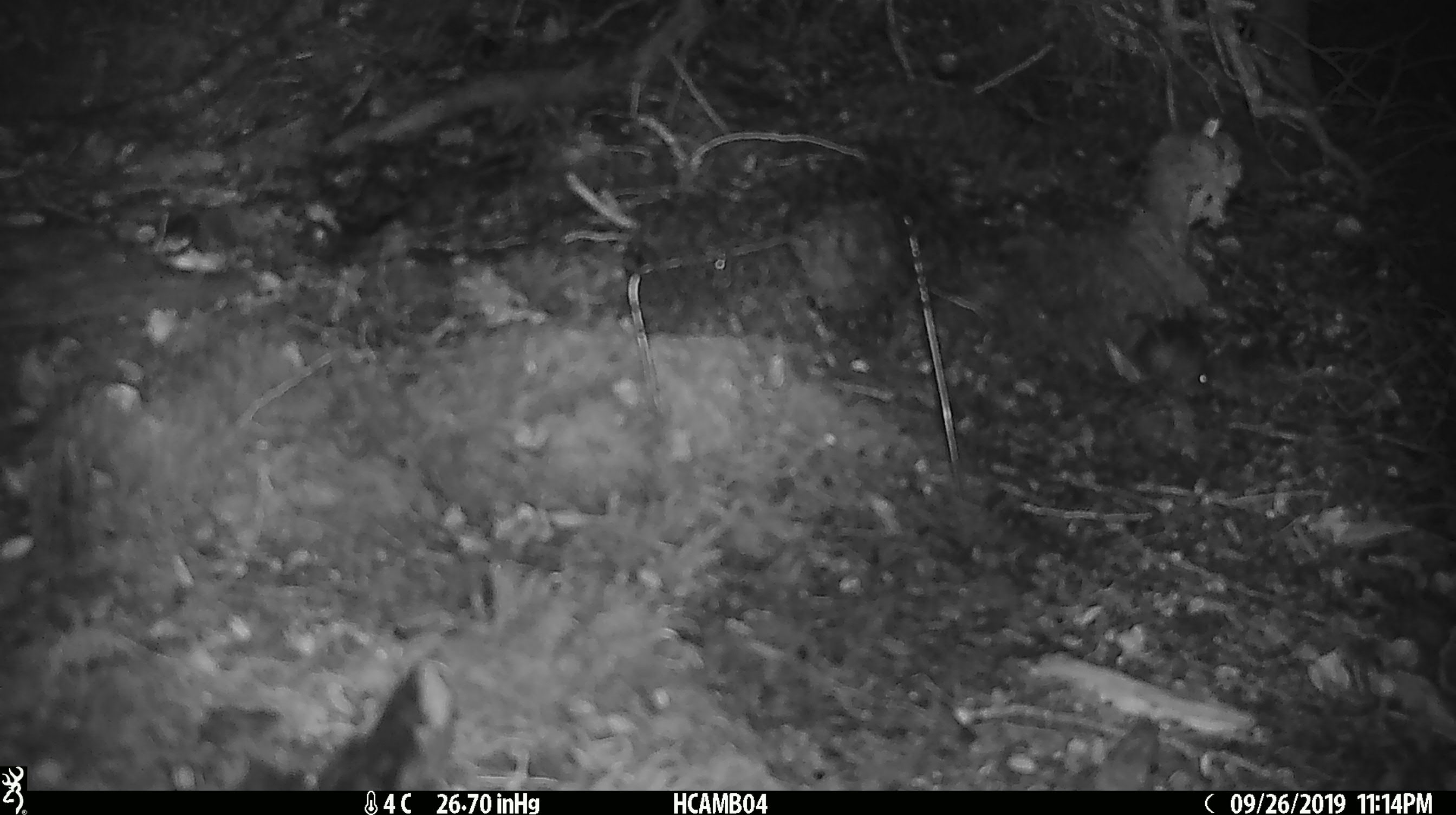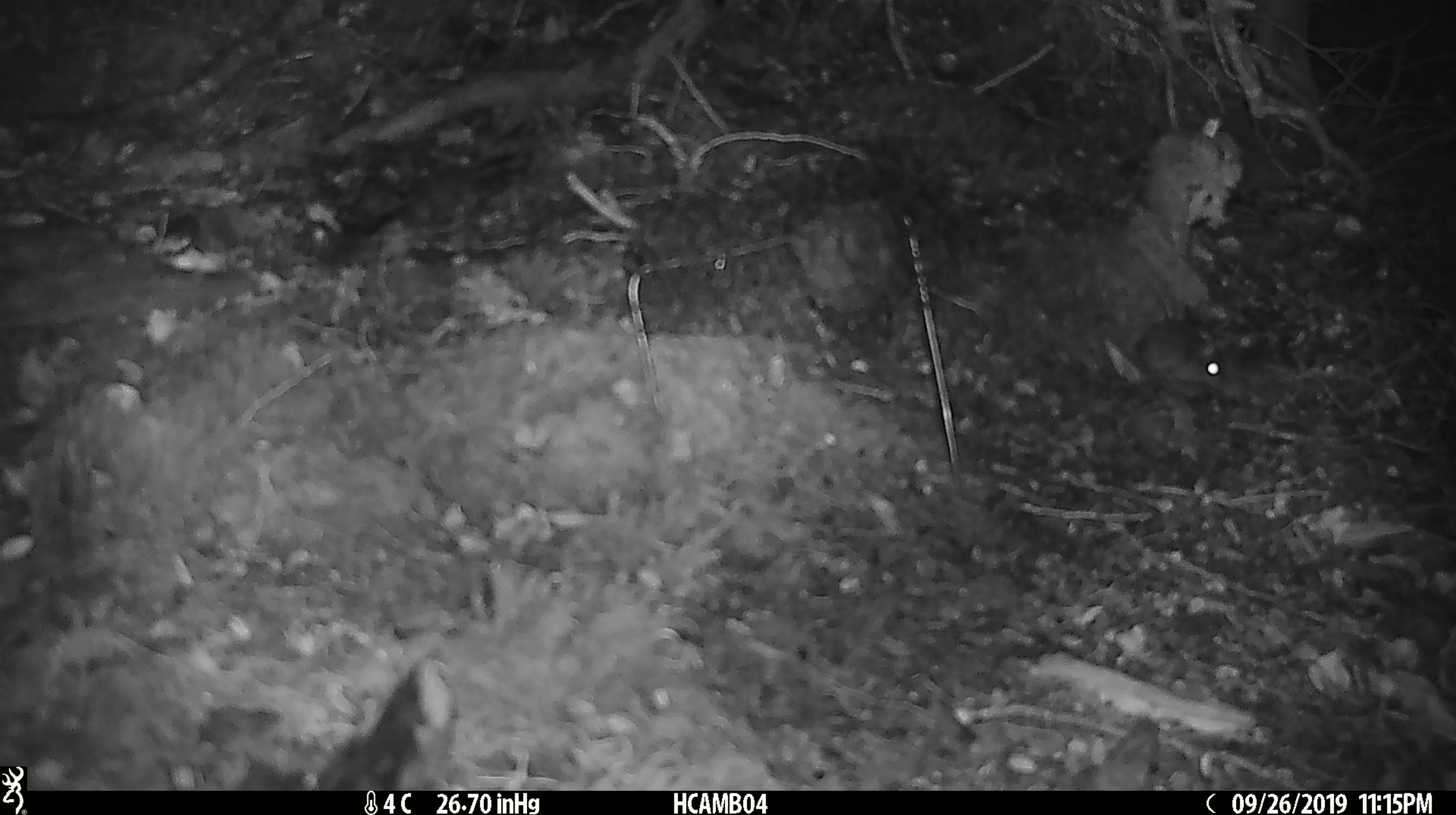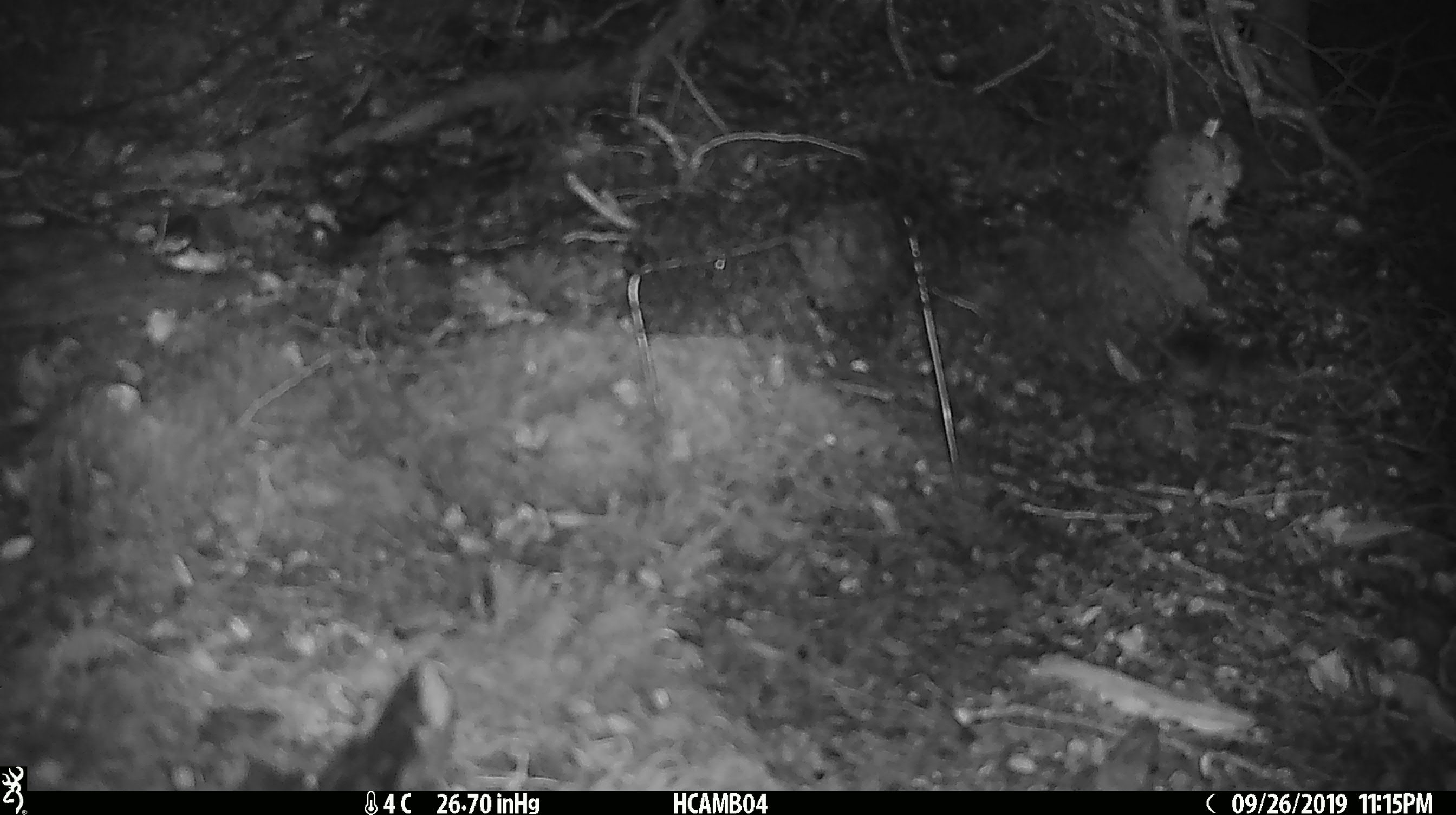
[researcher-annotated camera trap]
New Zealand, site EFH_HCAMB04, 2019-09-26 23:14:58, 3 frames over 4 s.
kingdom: Animalia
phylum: Chordata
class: Mammalia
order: Rodentia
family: Muridae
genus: Mus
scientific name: Mus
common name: mouse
Mouse (Mus).